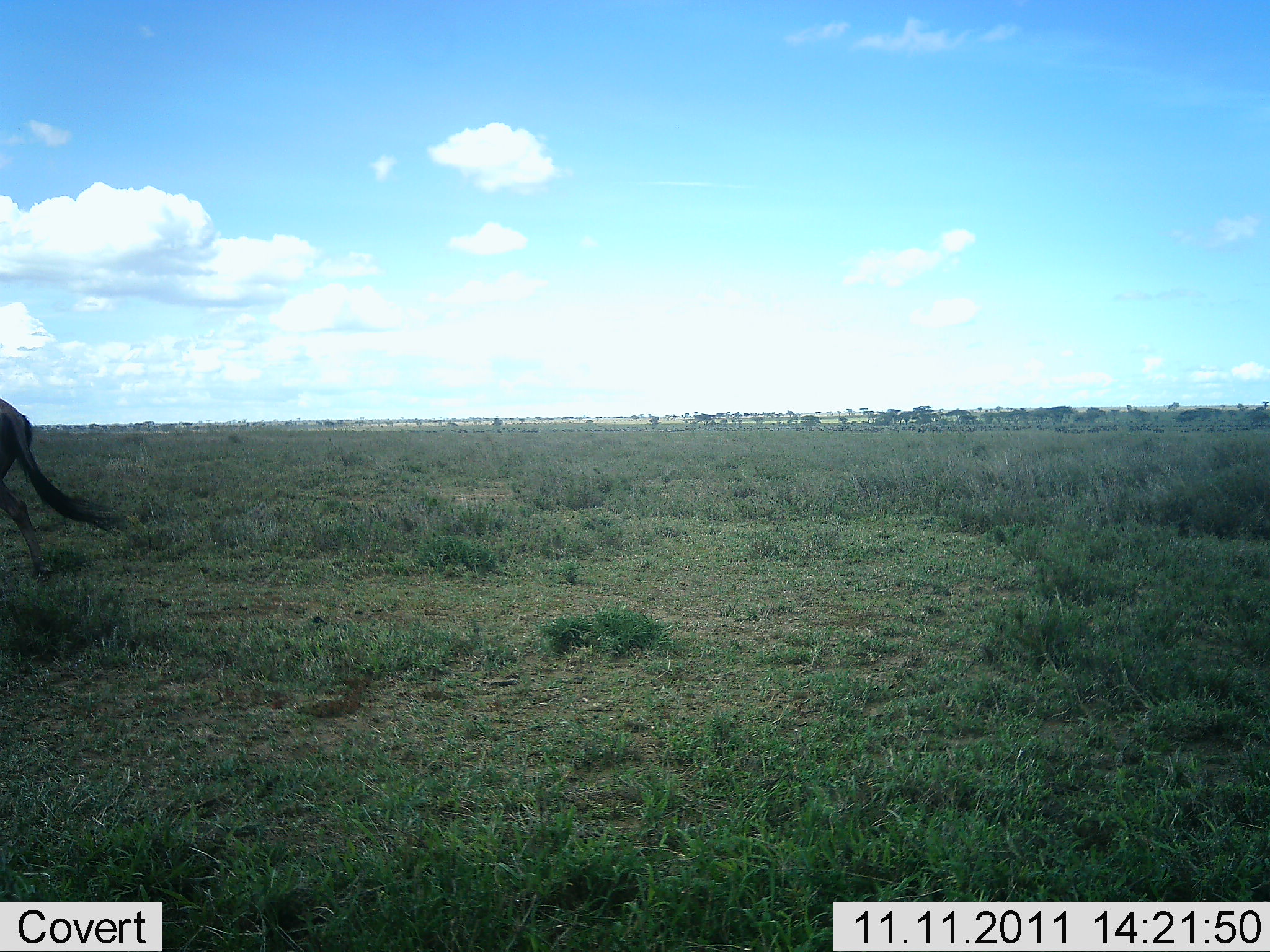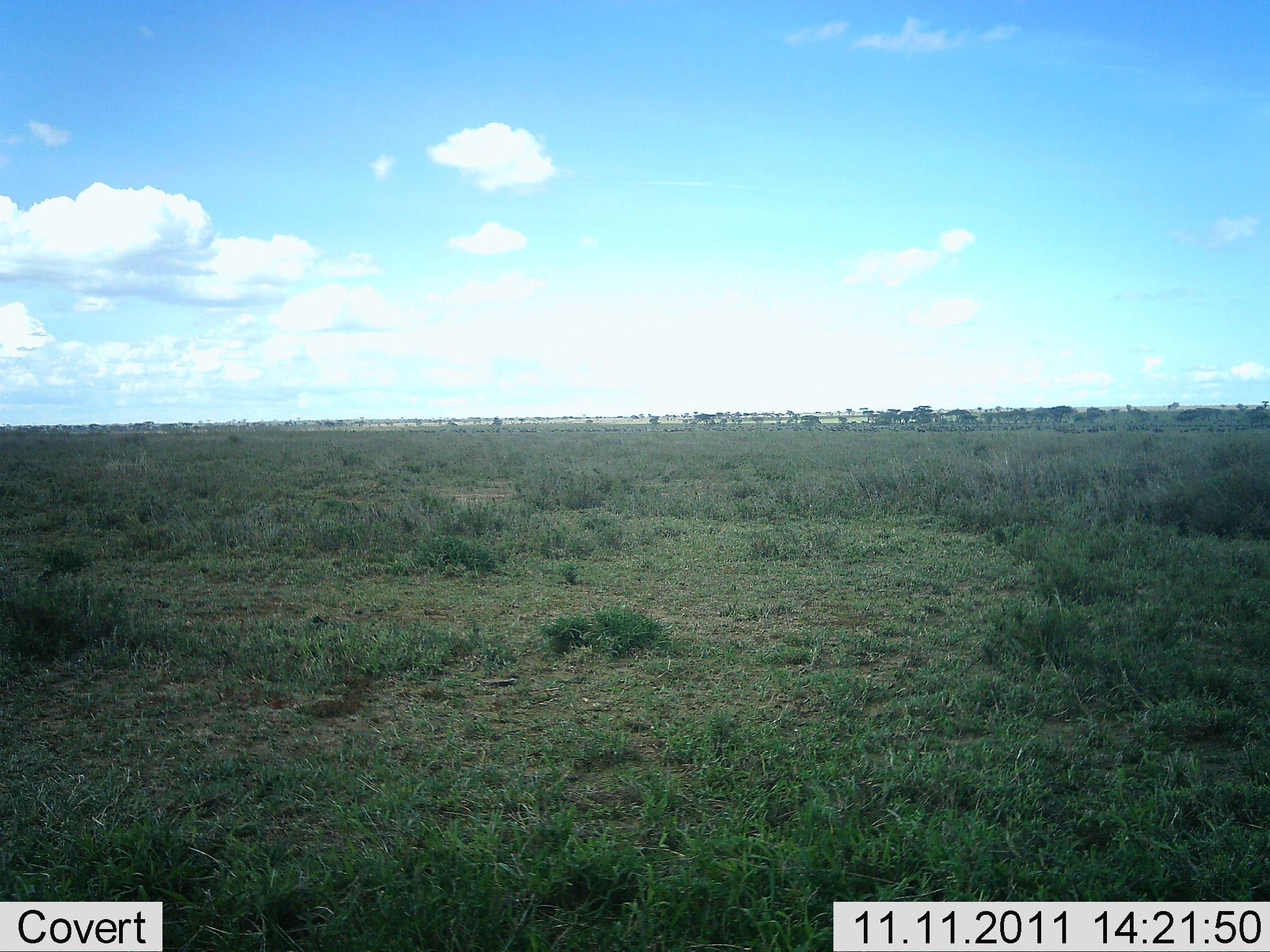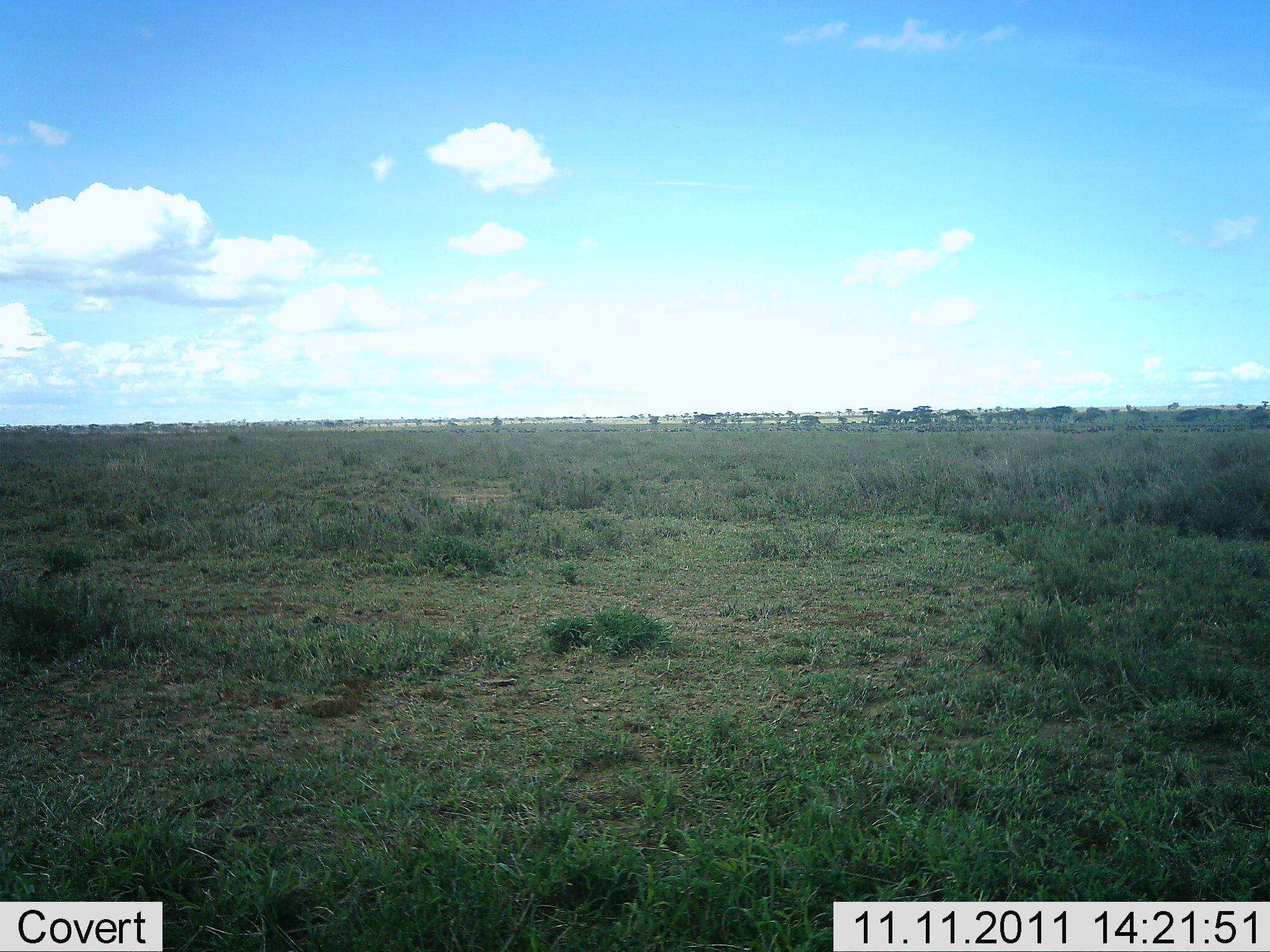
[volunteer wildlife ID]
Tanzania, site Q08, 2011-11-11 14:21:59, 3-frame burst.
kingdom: Animalia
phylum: Chordata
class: Mammalia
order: Artiodactyla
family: Bovidae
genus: Connochaetes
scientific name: Connochaetes taurinus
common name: blue wildebeest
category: wildebeest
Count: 1.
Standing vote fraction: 0%.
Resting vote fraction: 0%.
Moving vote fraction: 100%.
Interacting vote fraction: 0%.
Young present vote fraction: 0%.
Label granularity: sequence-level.